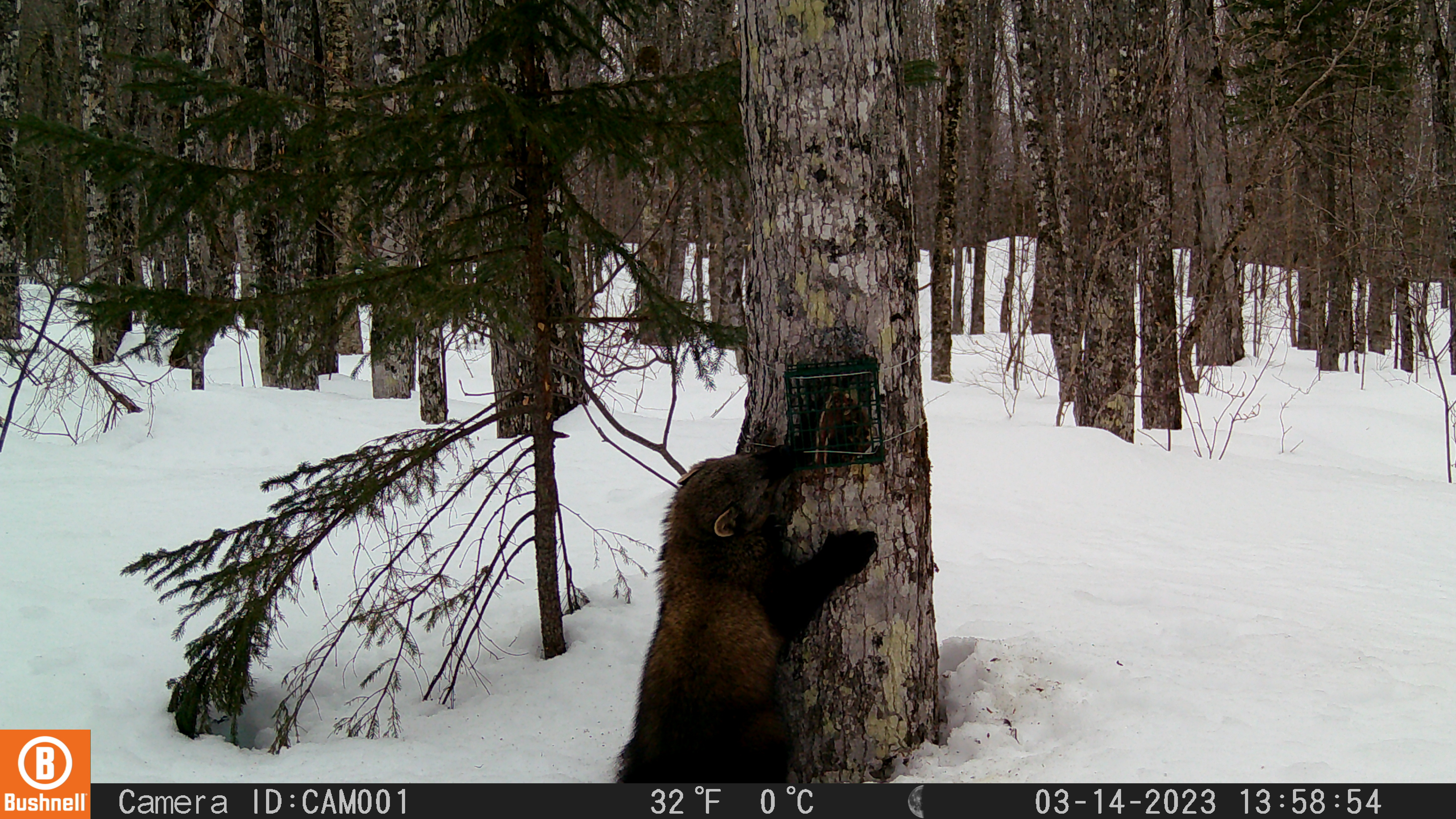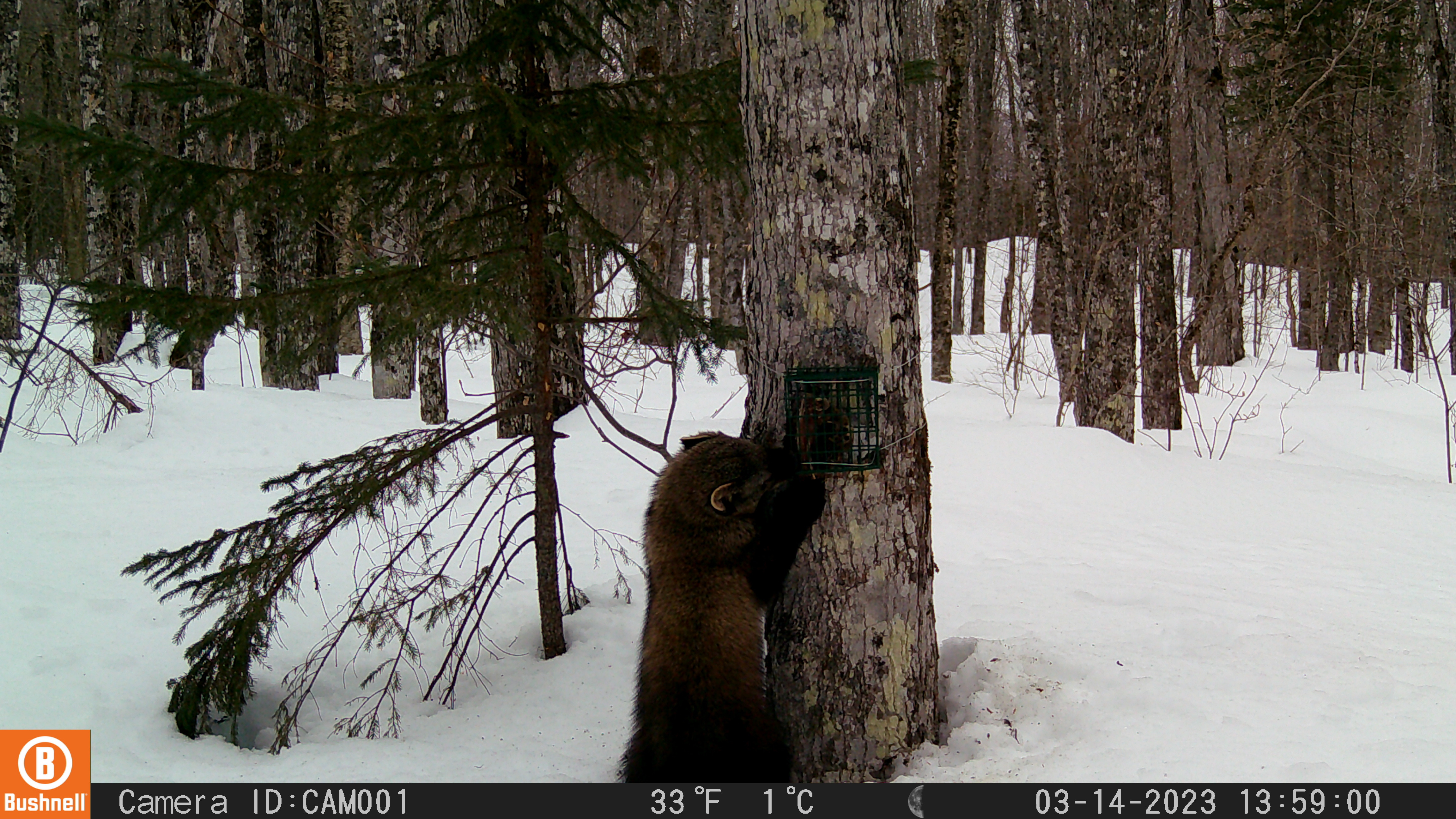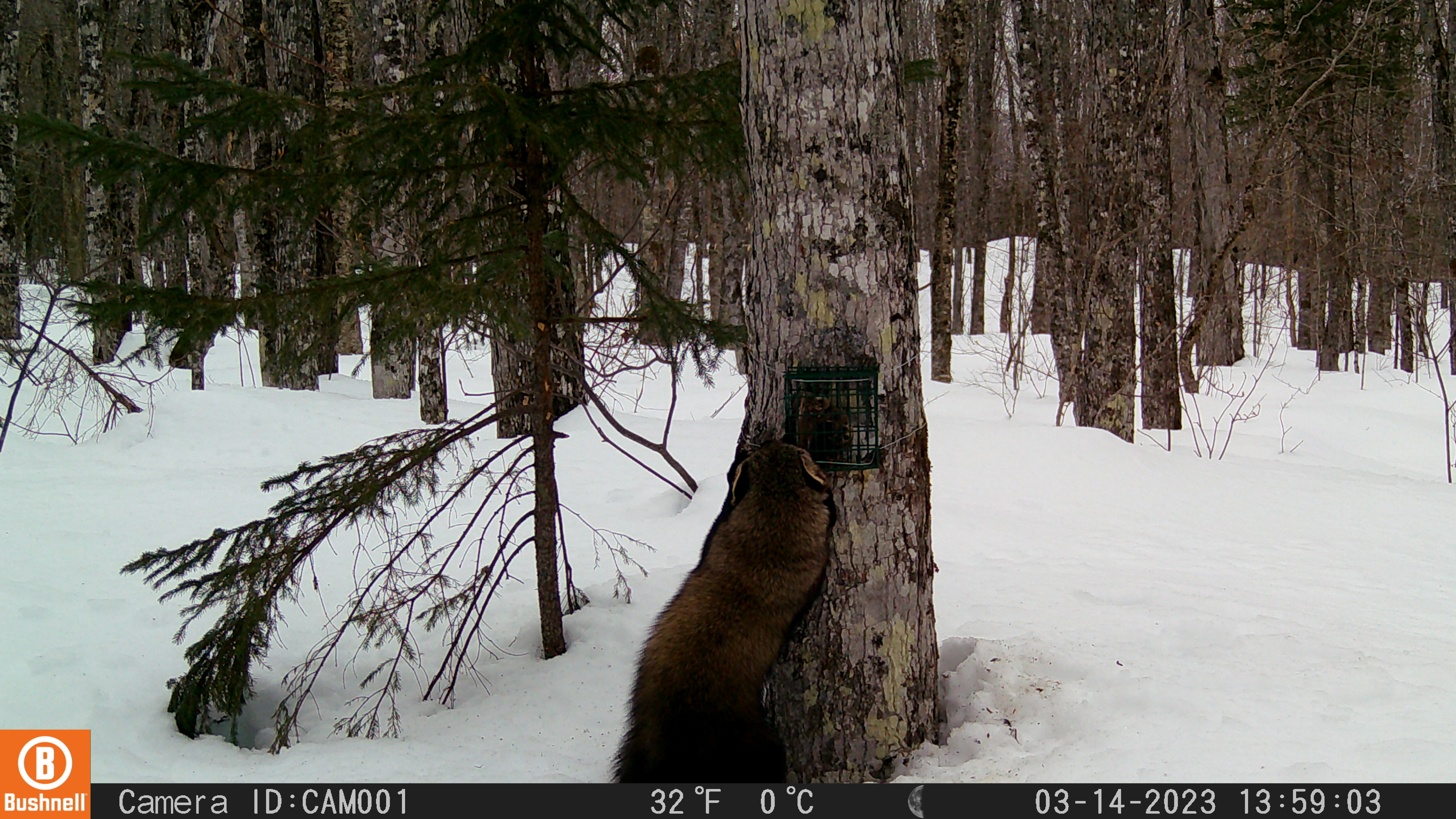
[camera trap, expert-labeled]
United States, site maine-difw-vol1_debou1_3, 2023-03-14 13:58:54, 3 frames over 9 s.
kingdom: Animalia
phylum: Chordata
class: Mammalia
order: Carnivora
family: Mustelidae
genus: Pekania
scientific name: Pekania pennanti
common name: fisher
Fisher (Pekania pennanti).